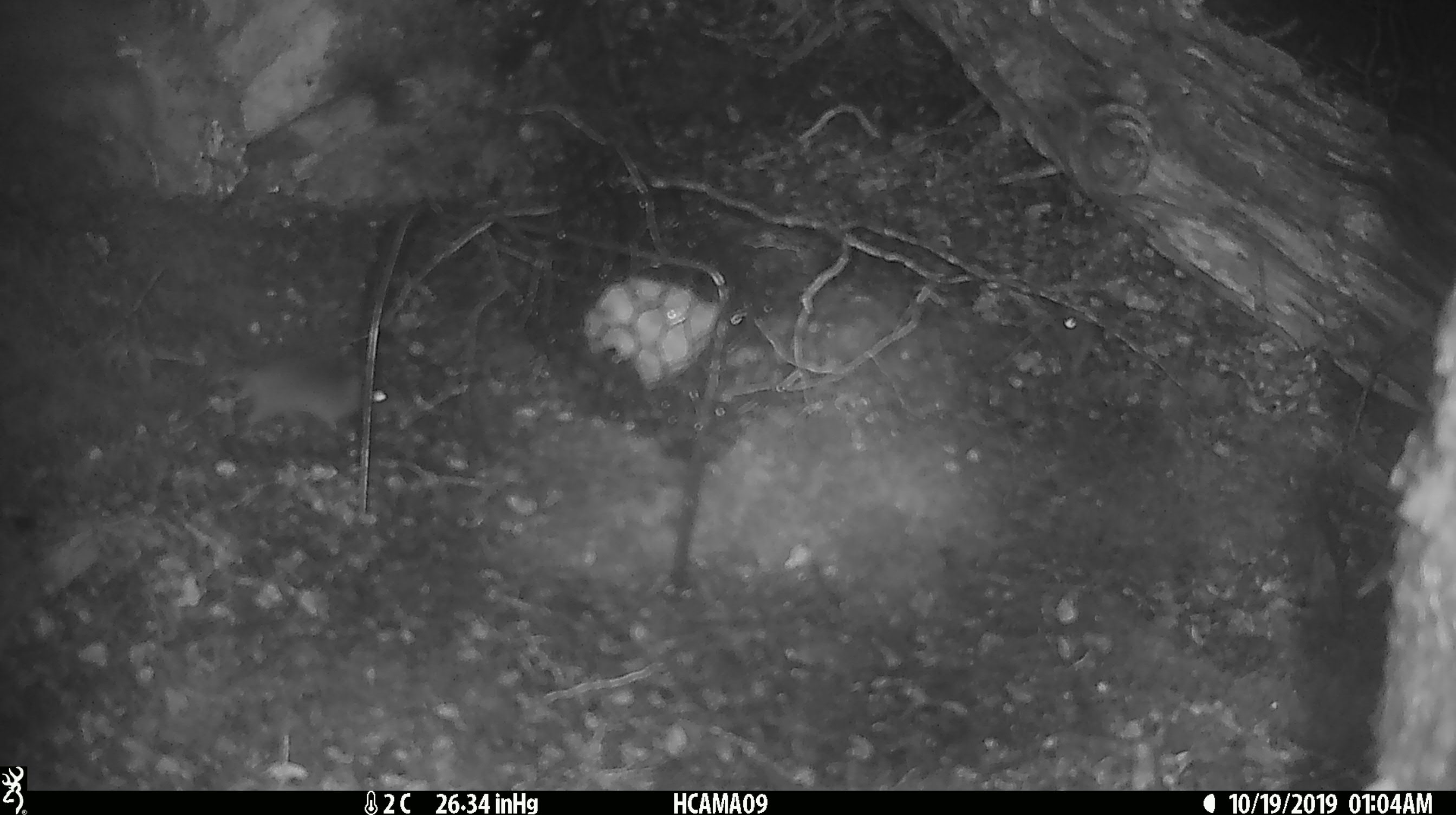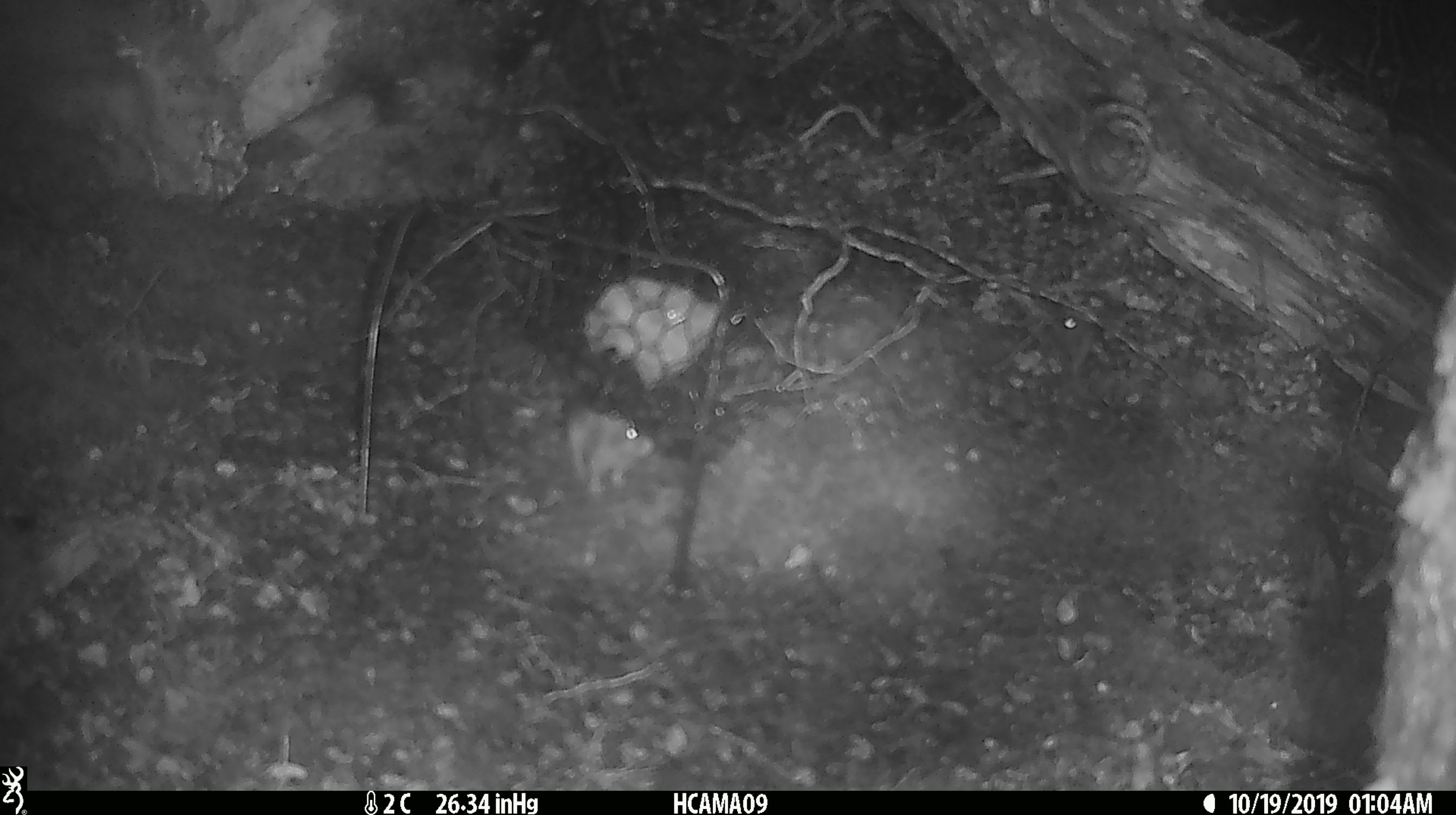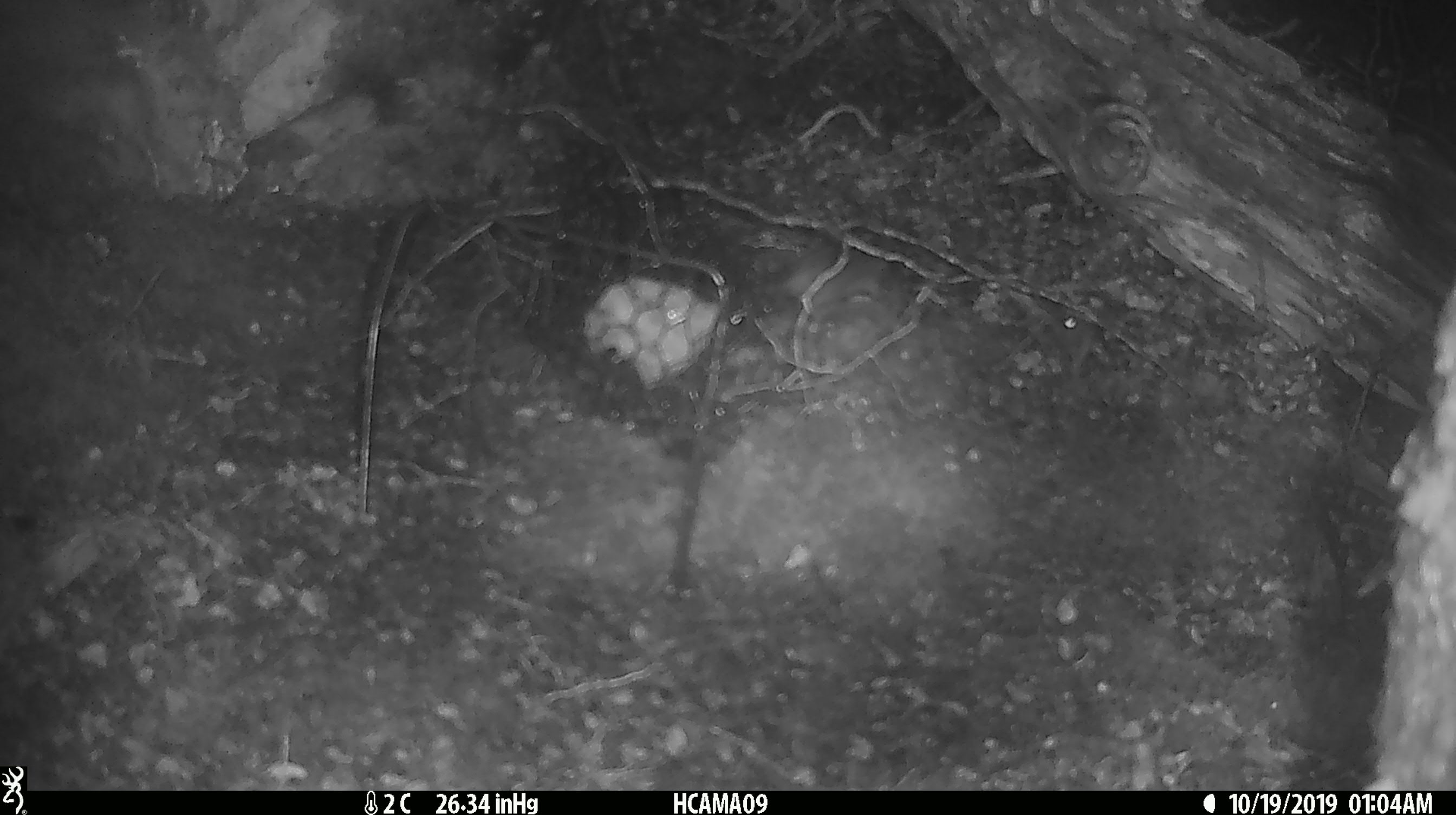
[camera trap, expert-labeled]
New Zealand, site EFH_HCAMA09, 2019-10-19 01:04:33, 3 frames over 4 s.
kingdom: Animalia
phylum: Chordata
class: Mammalia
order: Rodentia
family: Muridae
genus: Mus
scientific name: Mus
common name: mouse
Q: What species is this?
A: Mouse (Mus).